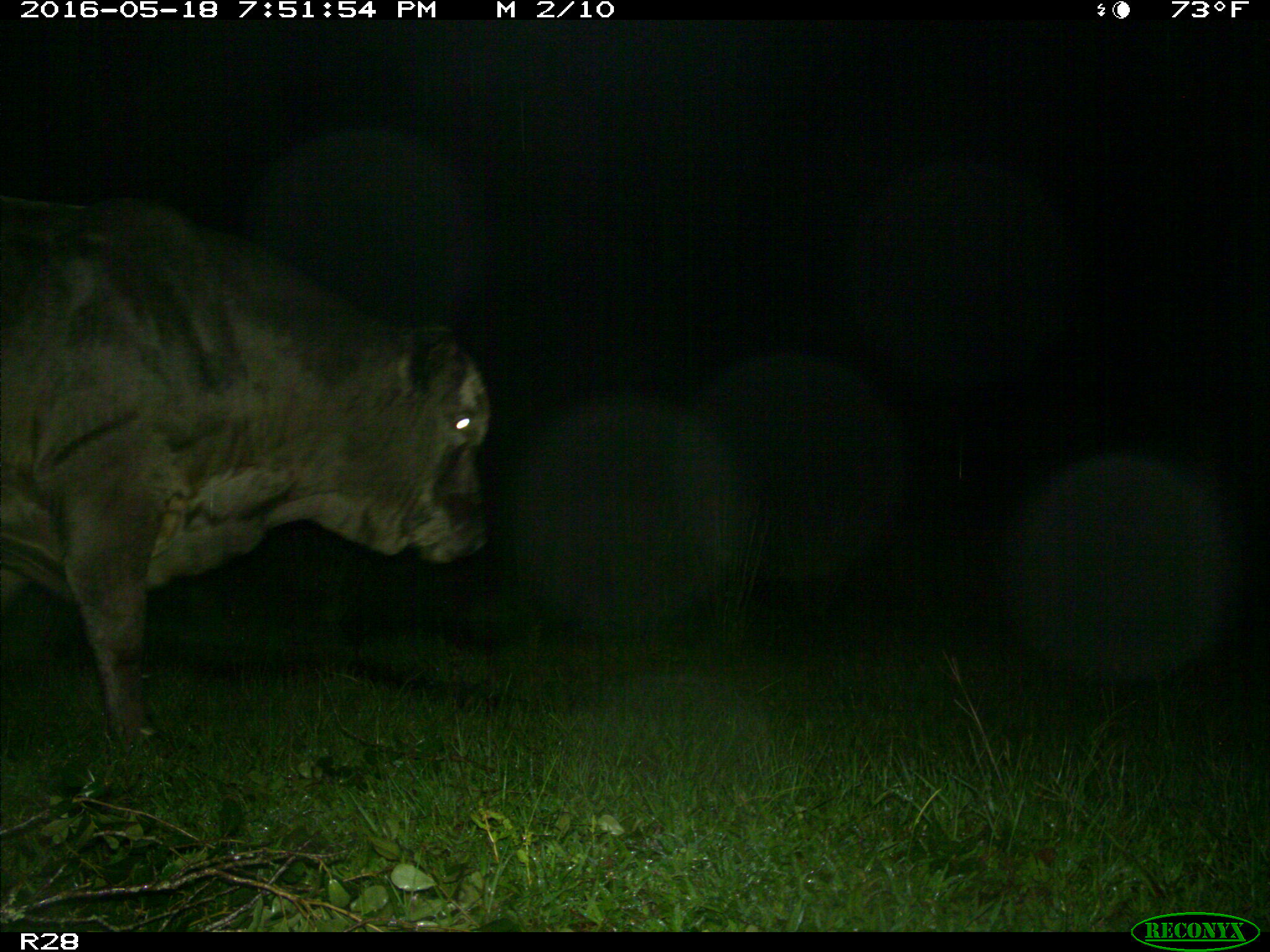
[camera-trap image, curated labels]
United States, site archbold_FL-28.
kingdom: Animalia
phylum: Chordata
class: Mammalia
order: Artiodactyla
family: Bovidae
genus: Bos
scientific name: Bos taurus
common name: domestic cow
Bos taurus (domestic cow).